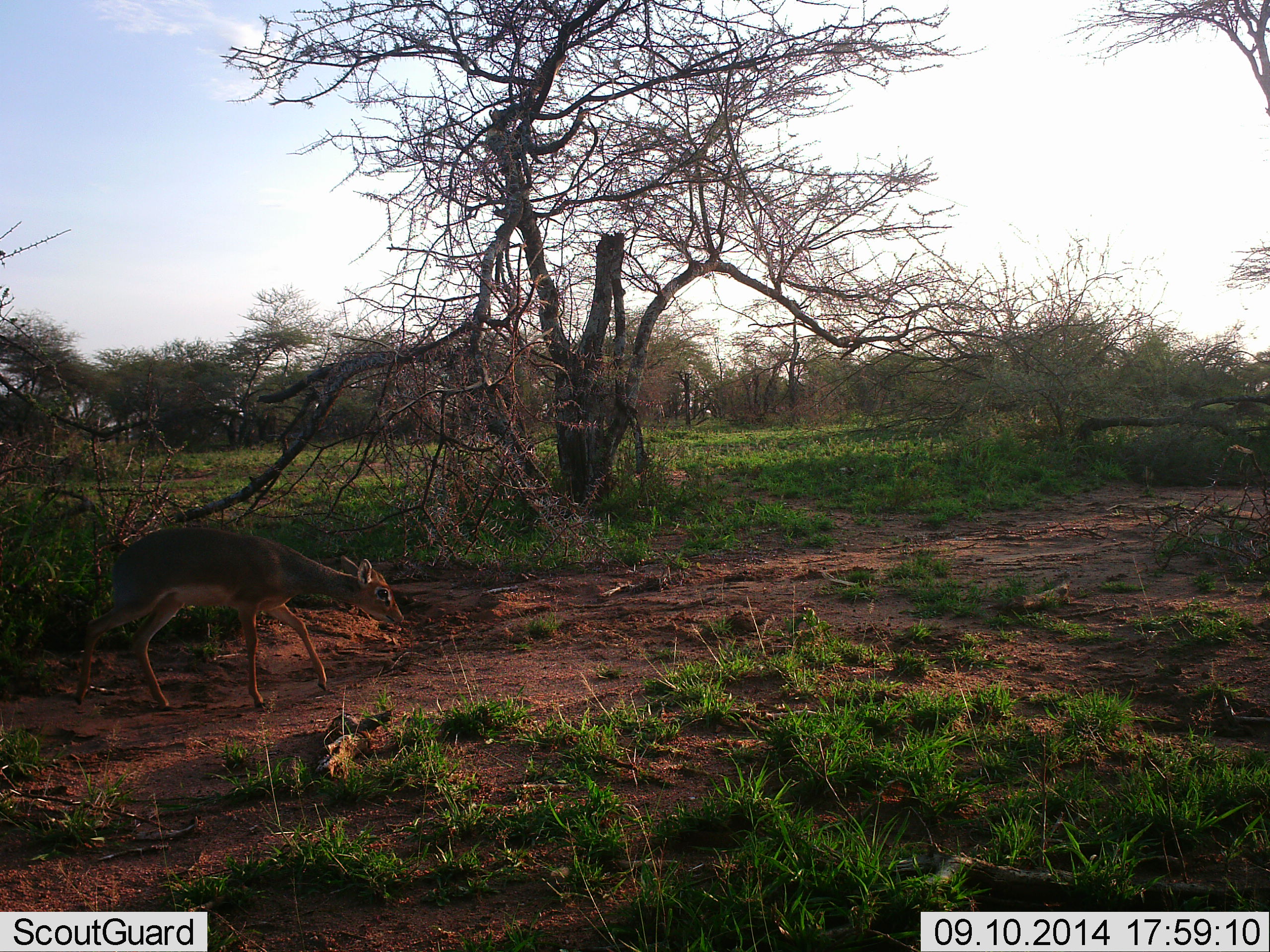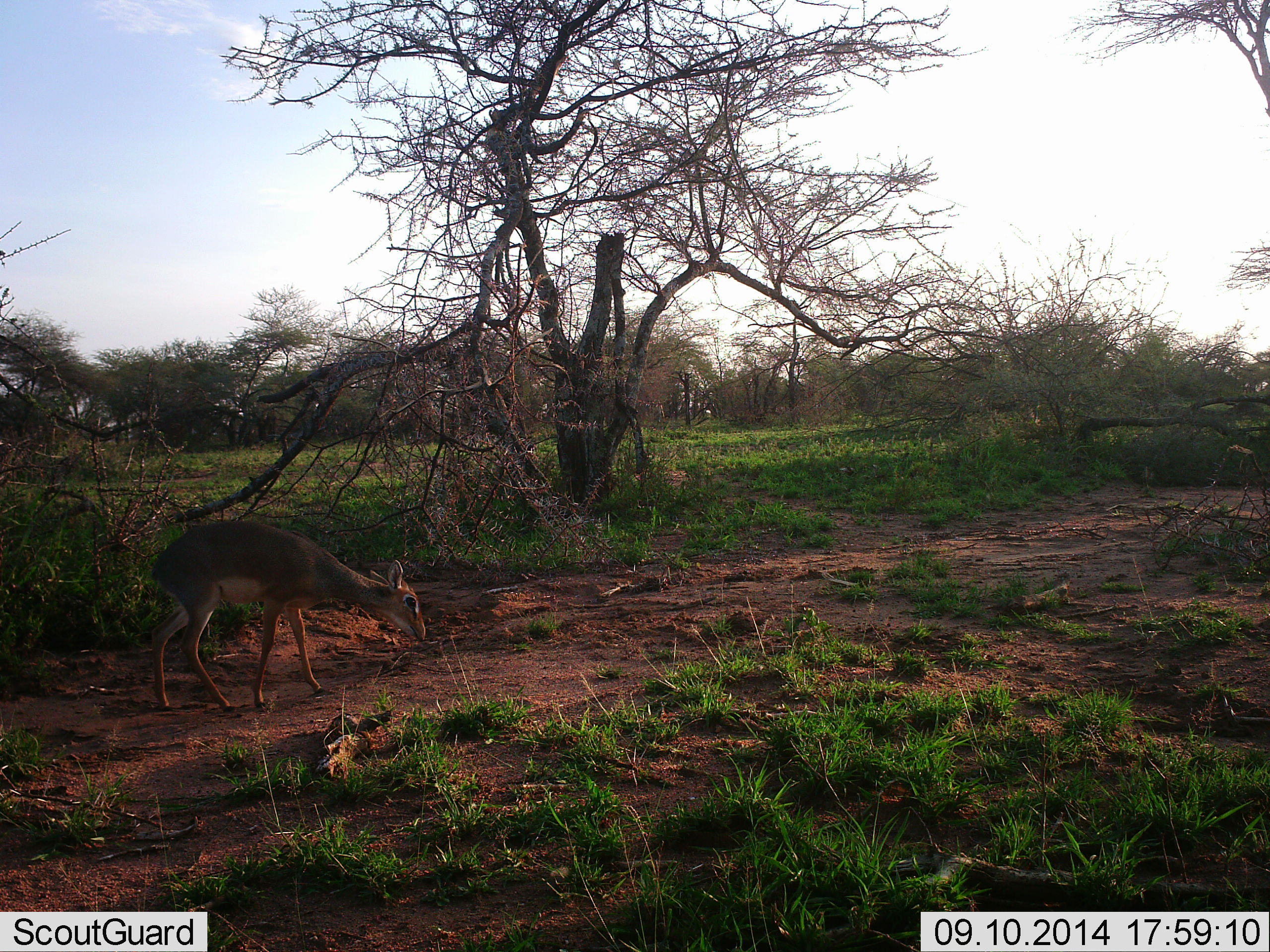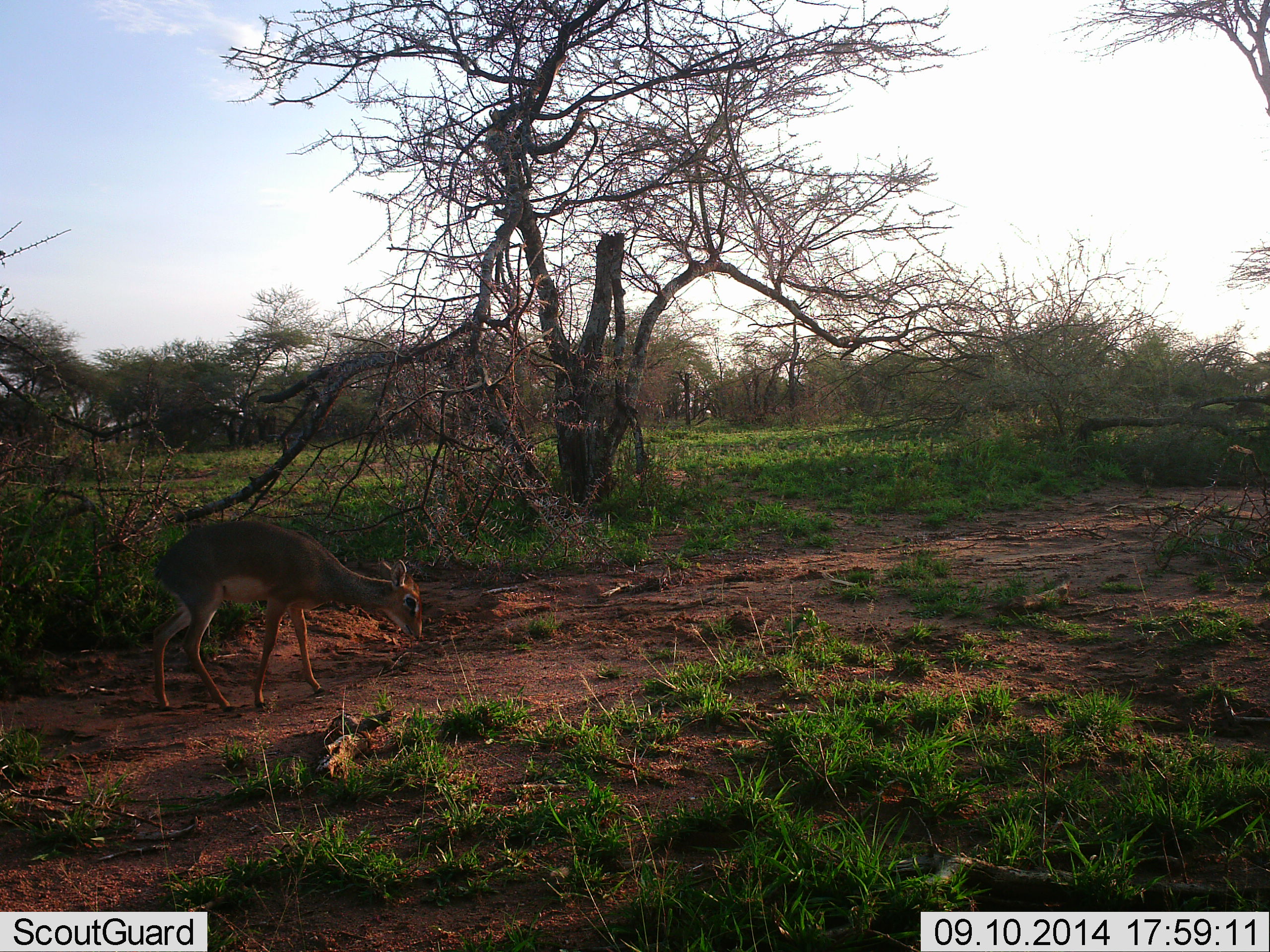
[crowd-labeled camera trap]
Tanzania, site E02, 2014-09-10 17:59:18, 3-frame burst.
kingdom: Animalia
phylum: Chordata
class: Mammalia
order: Artiodactyla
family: Bovidae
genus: Madoqua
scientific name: Madoqua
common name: dikdik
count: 1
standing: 50%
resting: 0%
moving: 40%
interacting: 0%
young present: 0%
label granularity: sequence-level